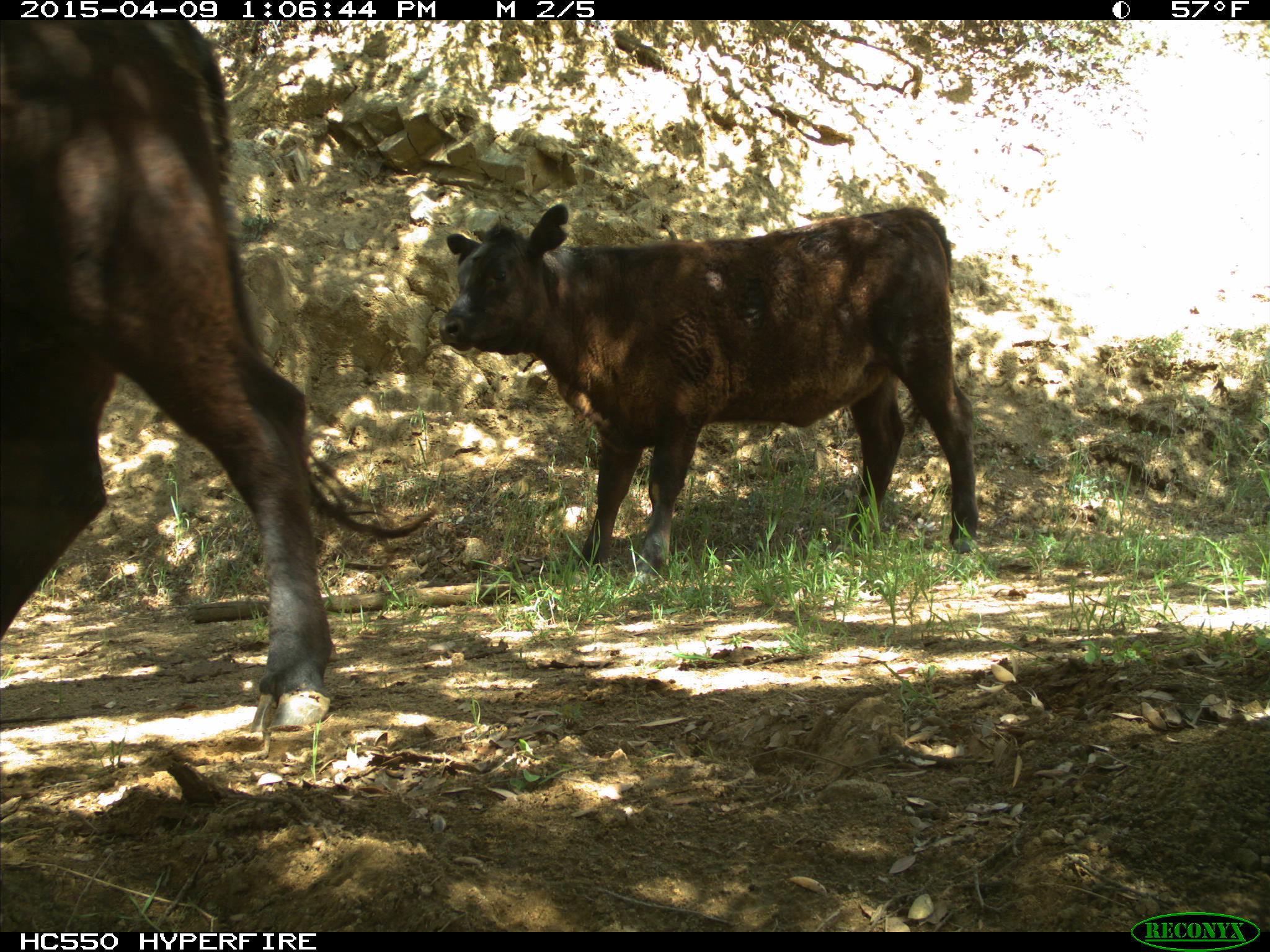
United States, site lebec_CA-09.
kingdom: Animalia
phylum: Chordata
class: Mammalia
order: Artiodactyla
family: Bovidae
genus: Bos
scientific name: Bos taurus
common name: domestic cow